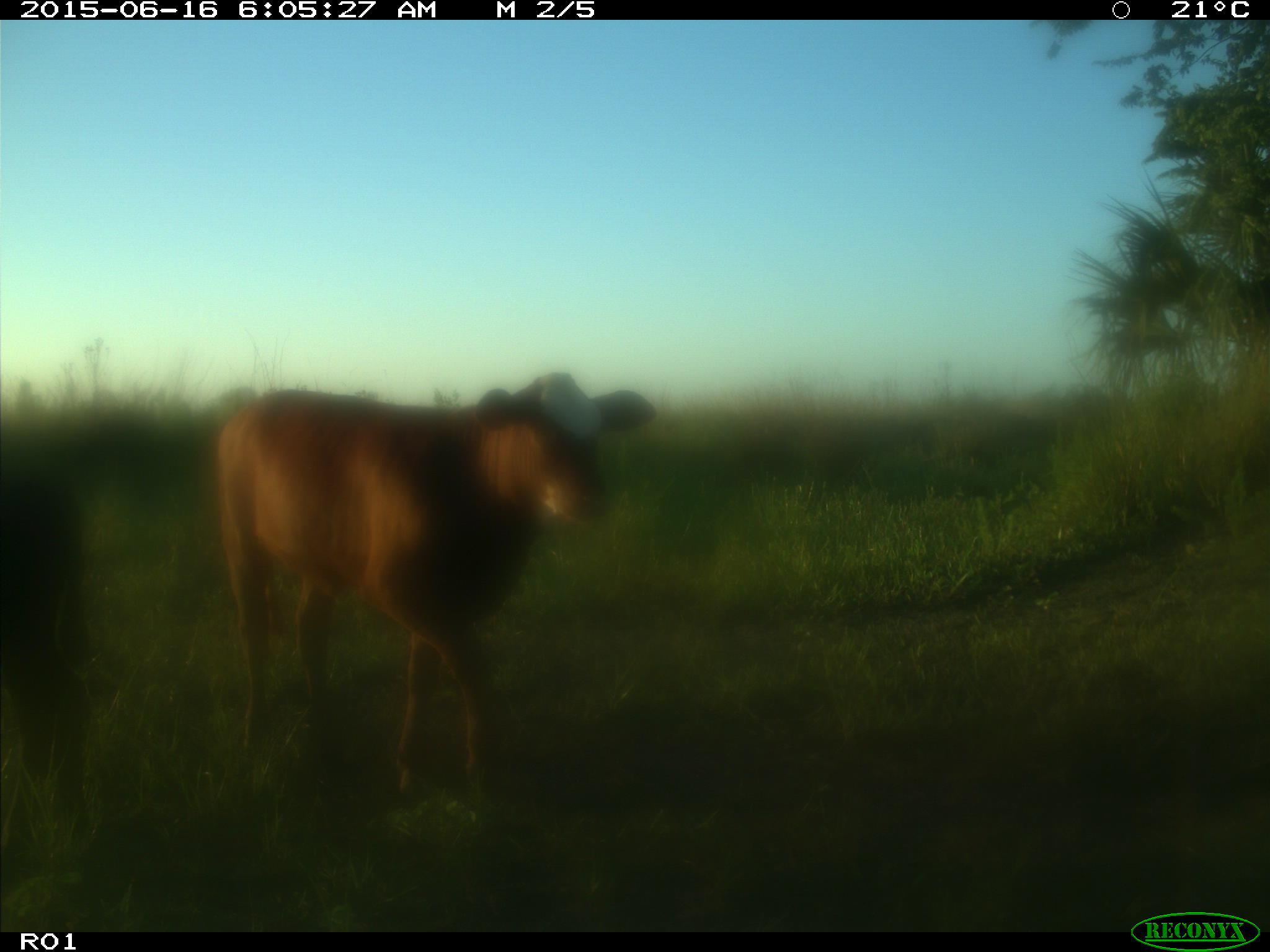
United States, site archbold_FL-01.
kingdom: Animalia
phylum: Chordata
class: Mammalia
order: Artiodactyla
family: Bovidae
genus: Bos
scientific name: Bos taurus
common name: domestic cow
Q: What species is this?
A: Bos taurus (domestic cow).